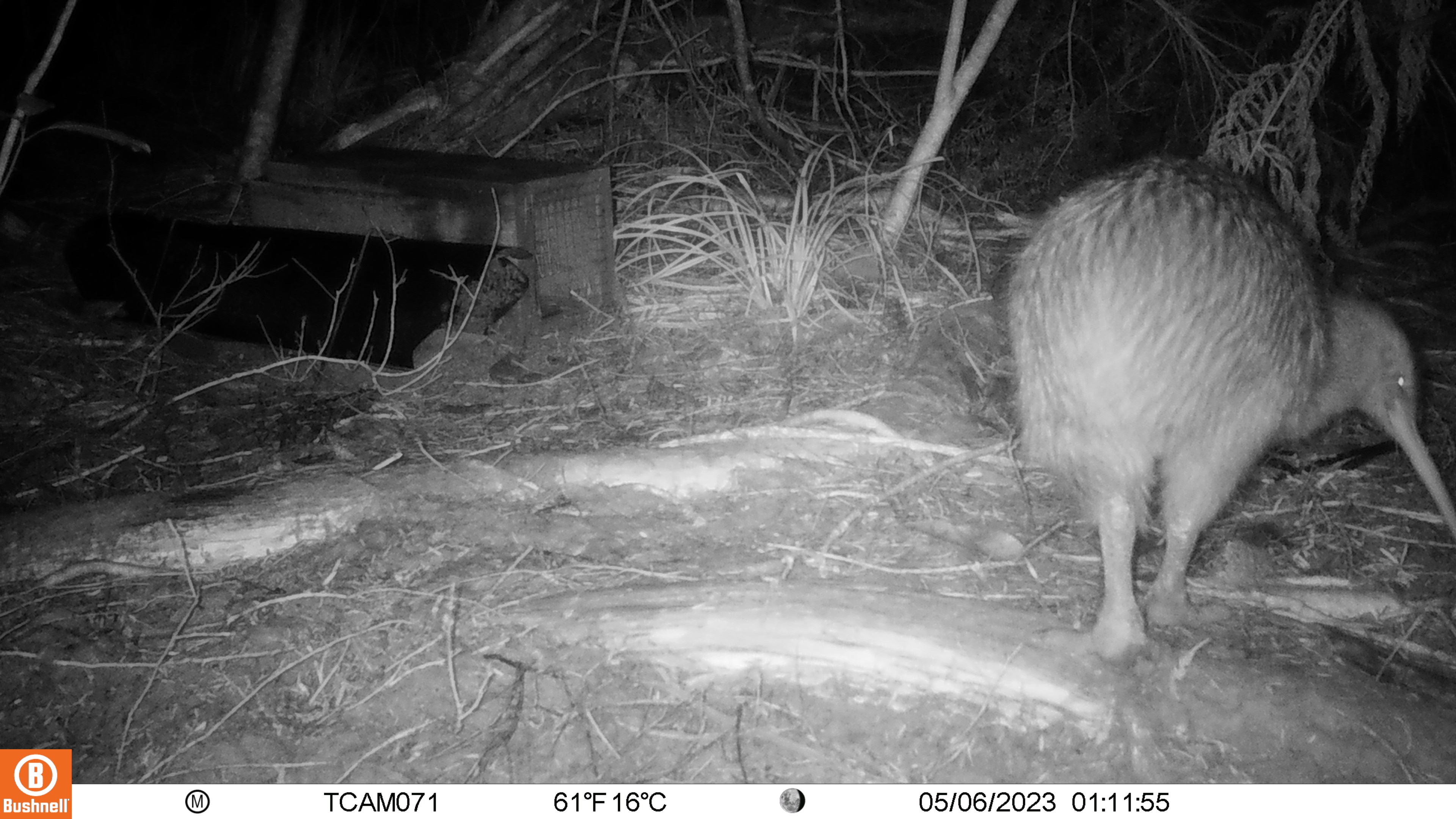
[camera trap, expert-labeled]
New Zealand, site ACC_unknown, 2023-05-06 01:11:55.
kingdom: Animalia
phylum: Chordata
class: Aves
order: Apterygiformes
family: Apterygidae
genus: Apteryx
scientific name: Apteryx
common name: kiwi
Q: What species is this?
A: Kiwi (Apteryx).